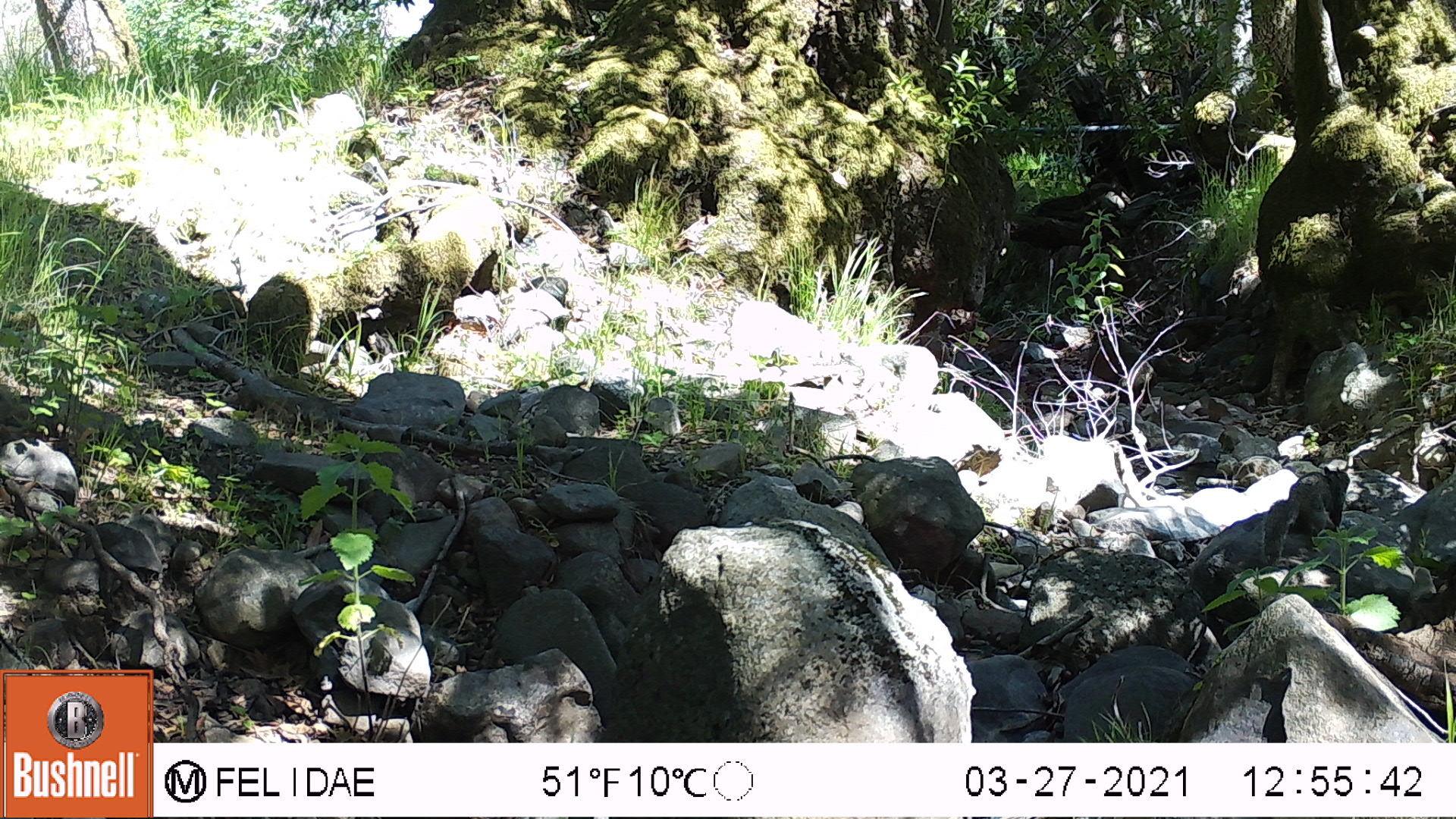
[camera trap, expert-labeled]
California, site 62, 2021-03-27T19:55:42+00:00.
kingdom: Animalia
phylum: Chordata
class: Mammalia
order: Rodentia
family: Sciuridae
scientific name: Sciuridae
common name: squirrel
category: unknown squirrel